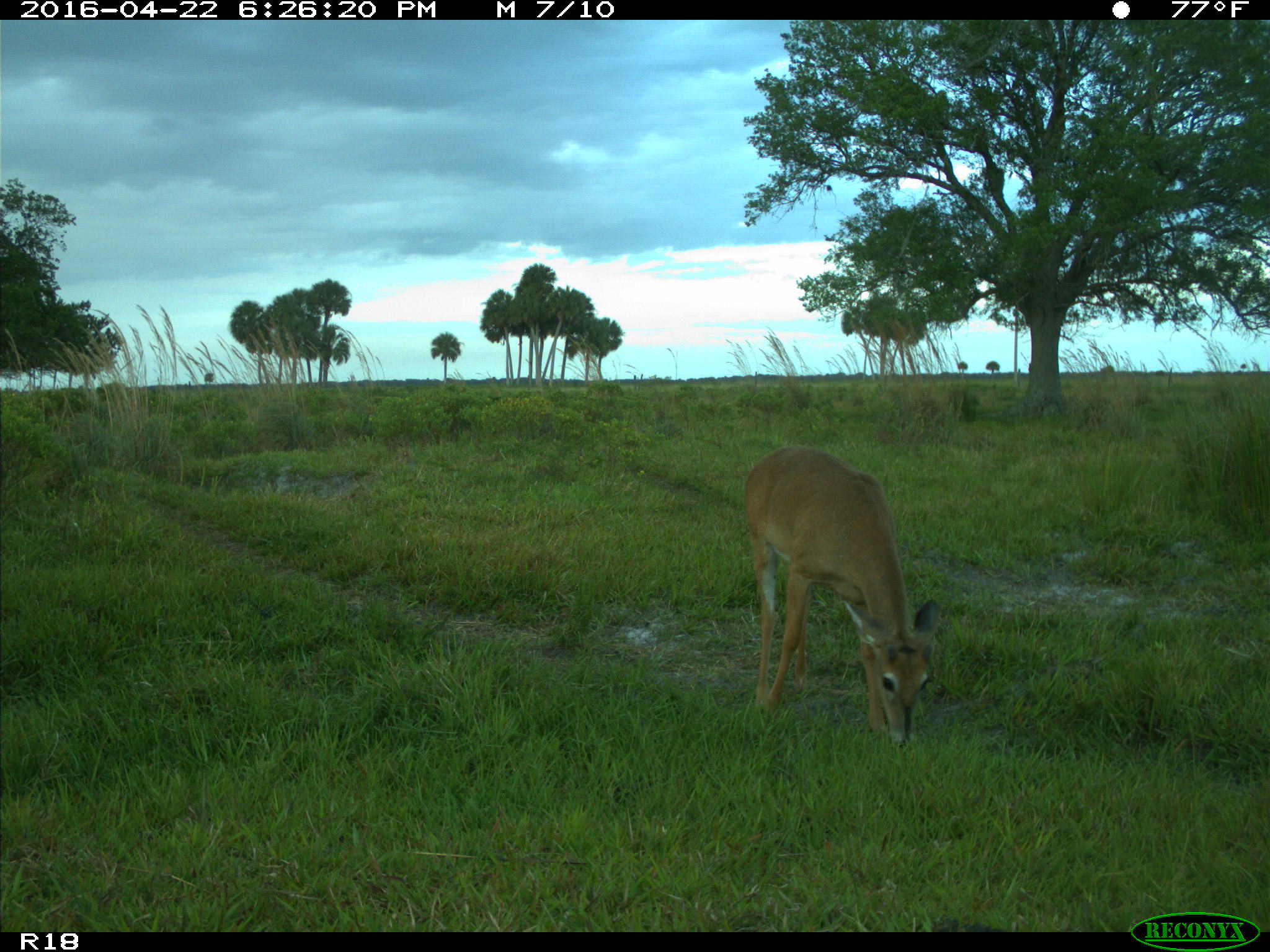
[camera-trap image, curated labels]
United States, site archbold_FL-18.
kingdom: Animalia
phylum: Chordata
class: Mammalia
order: Artiodactyla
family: Bovidae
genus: Bos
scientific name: Bos taurus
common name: domestic cow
Bos taurus (domestic cow).